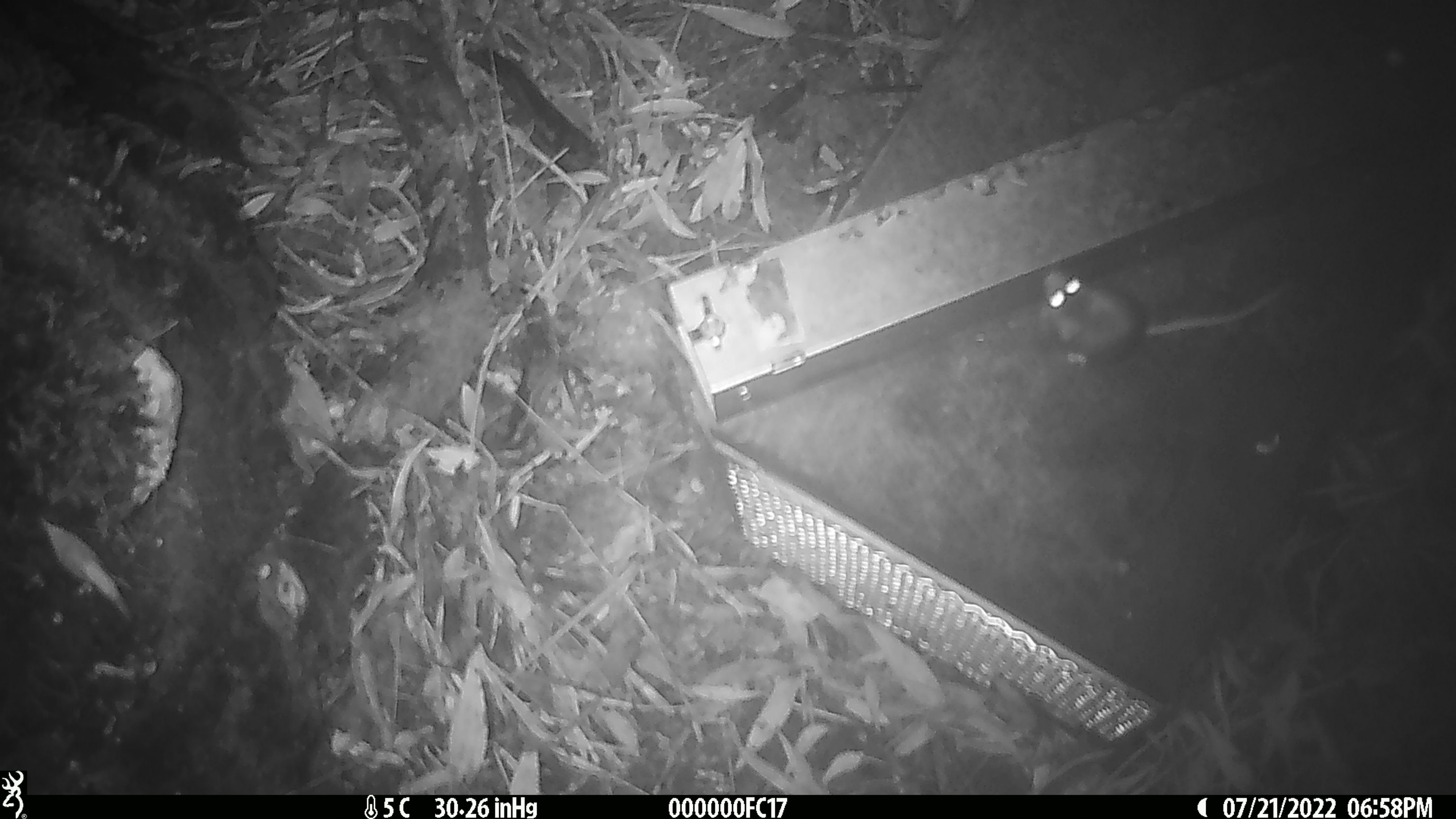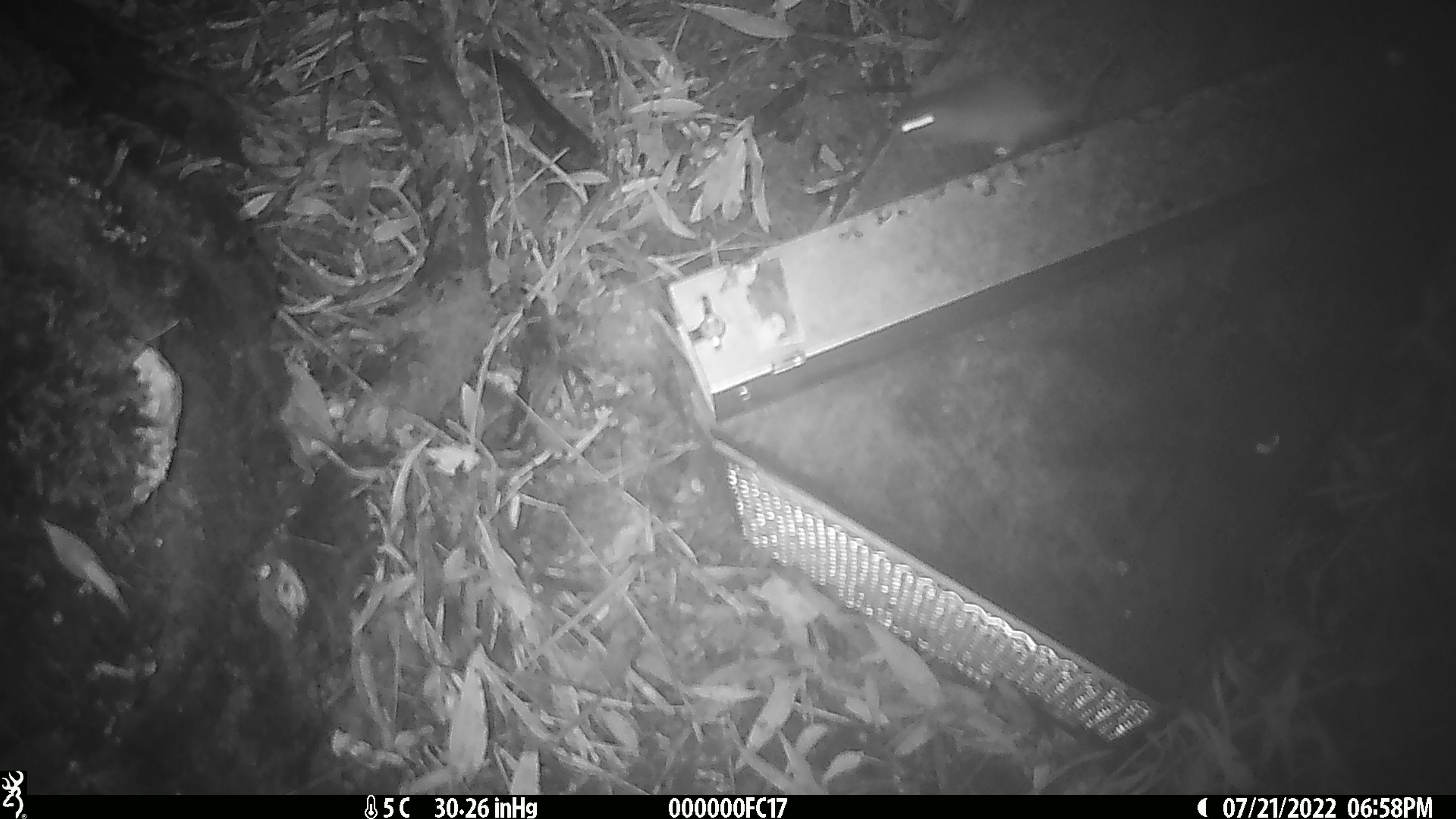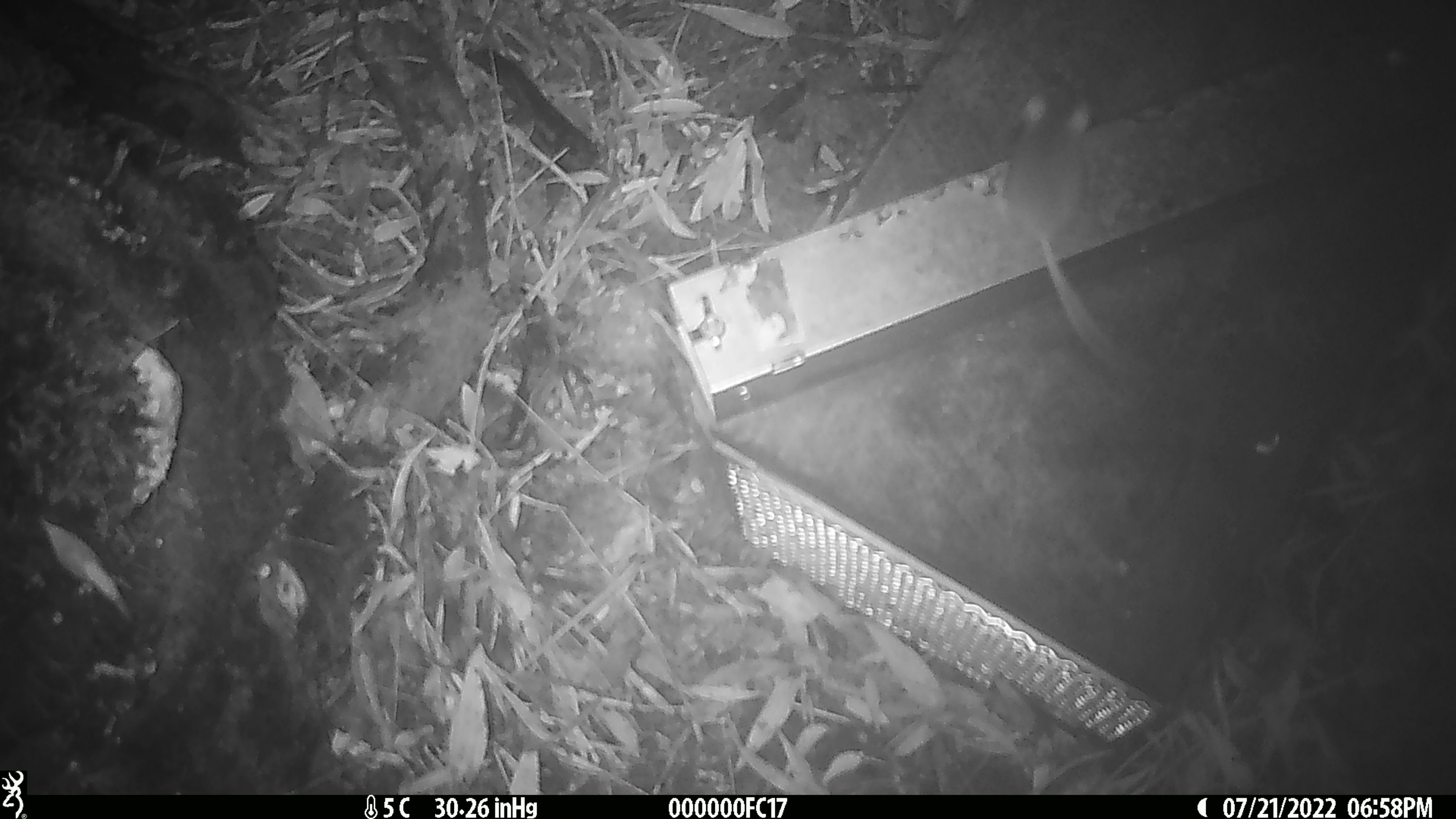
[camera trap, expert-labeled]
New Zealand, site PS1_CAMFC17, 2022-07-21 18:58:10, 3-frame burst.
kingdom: Animalia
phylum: Chordata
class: Mammalia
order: Rodentia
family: Muridae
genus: Mus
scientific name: Mus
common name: mouse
Mouse (Mus).